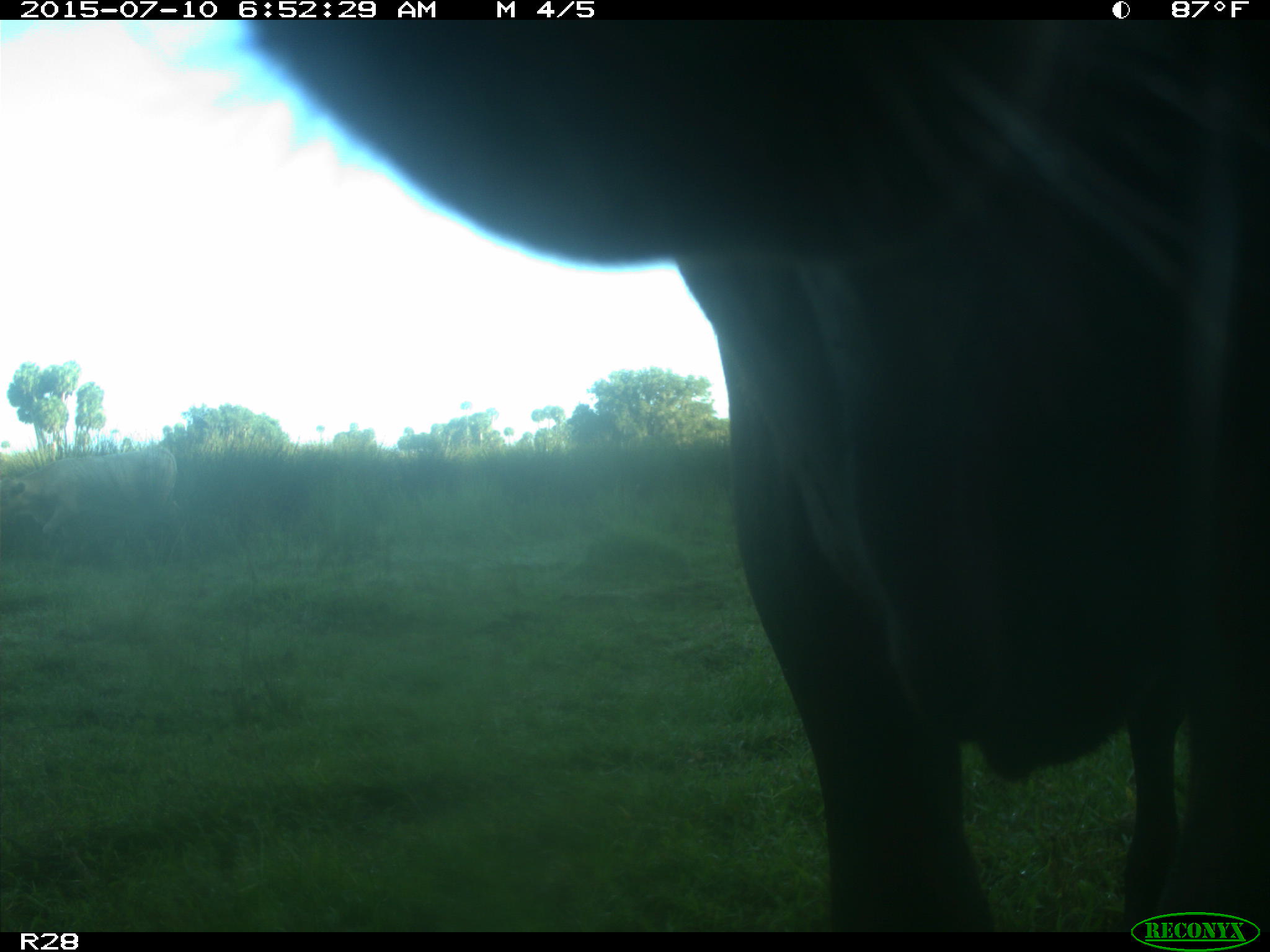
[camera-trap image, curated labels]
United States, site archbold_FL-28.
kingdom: Animalia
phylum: Chordata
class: Mammalia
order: Artiodactyla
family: Bovidae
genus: Bos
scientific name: Bos taurus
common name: domestic cow